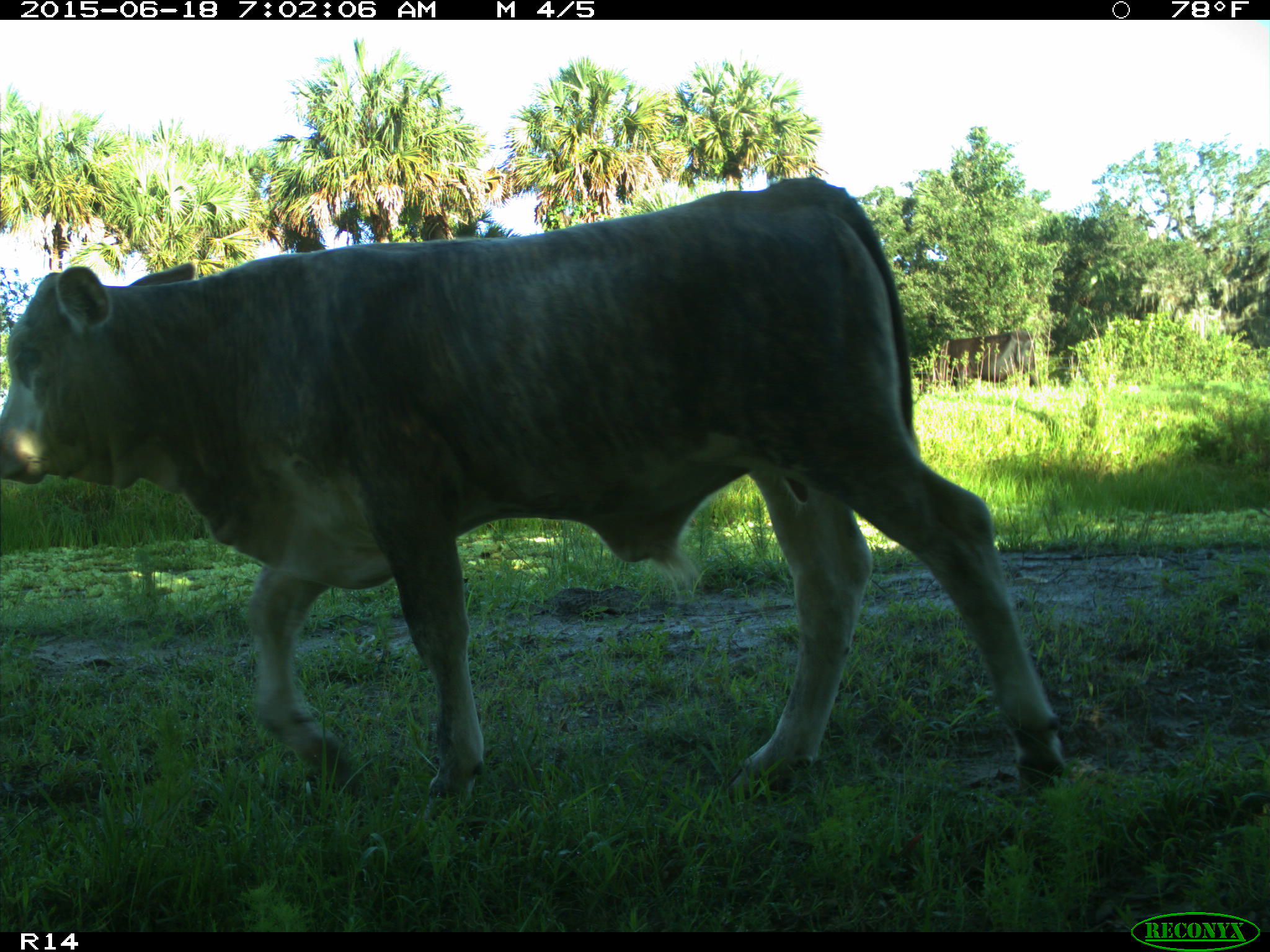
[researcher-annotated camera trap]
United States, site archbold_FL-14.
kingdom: Animalia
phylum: Chordata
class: Mammalia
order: Artiodactyla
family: Bovidae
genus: Bos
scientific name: Bos taurus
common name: domestic cow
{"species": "Bos taurus (domestic cow)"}